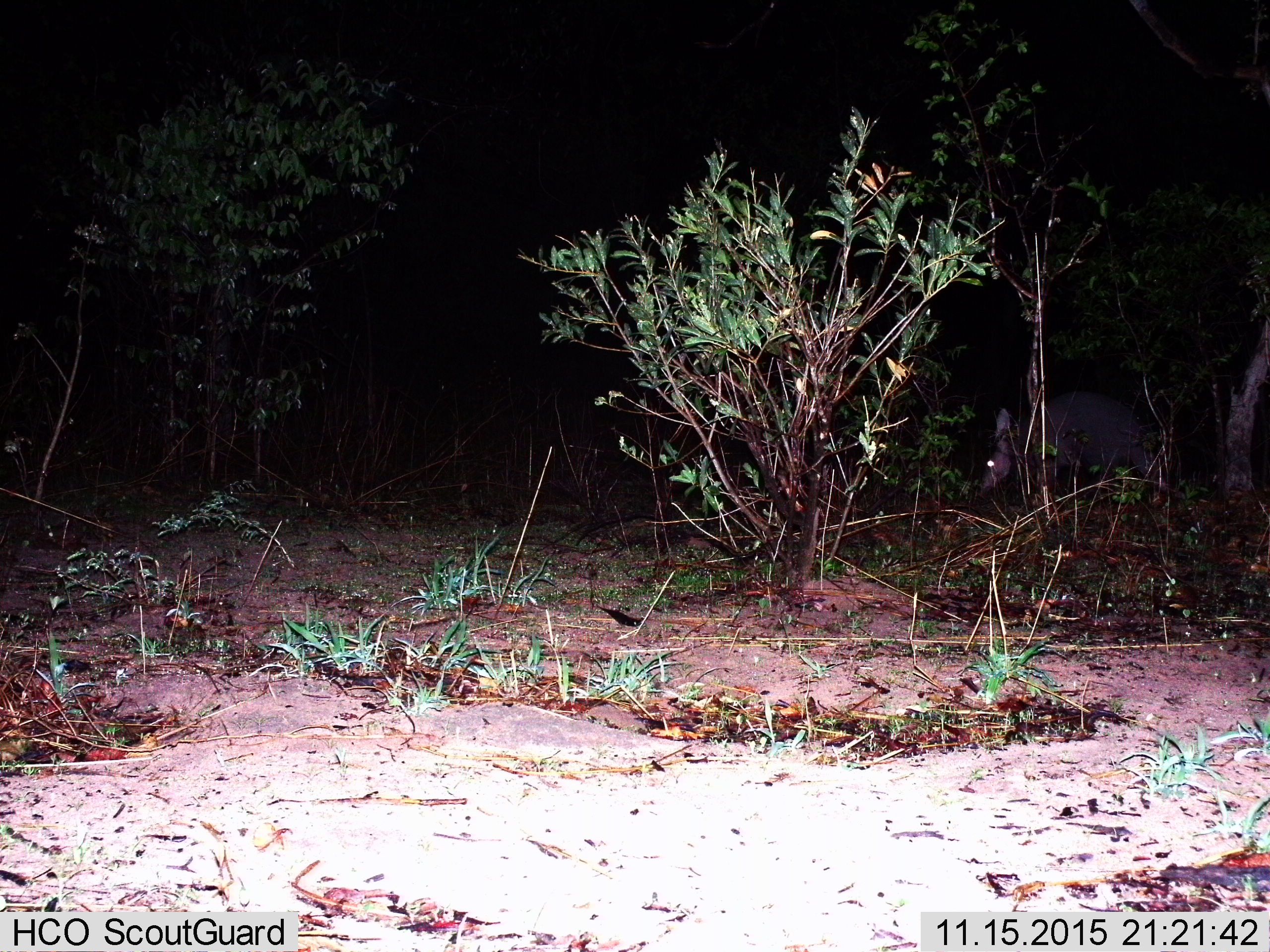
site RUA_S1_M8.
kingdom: Animalia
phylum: Chordata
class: Mammalia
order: Tubulidentata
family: Orycteropodidae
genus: Orycteropus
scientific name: Orycteropus afer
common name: aardvark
Aardvark (Orycteropus afer), count 1. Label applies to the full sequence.